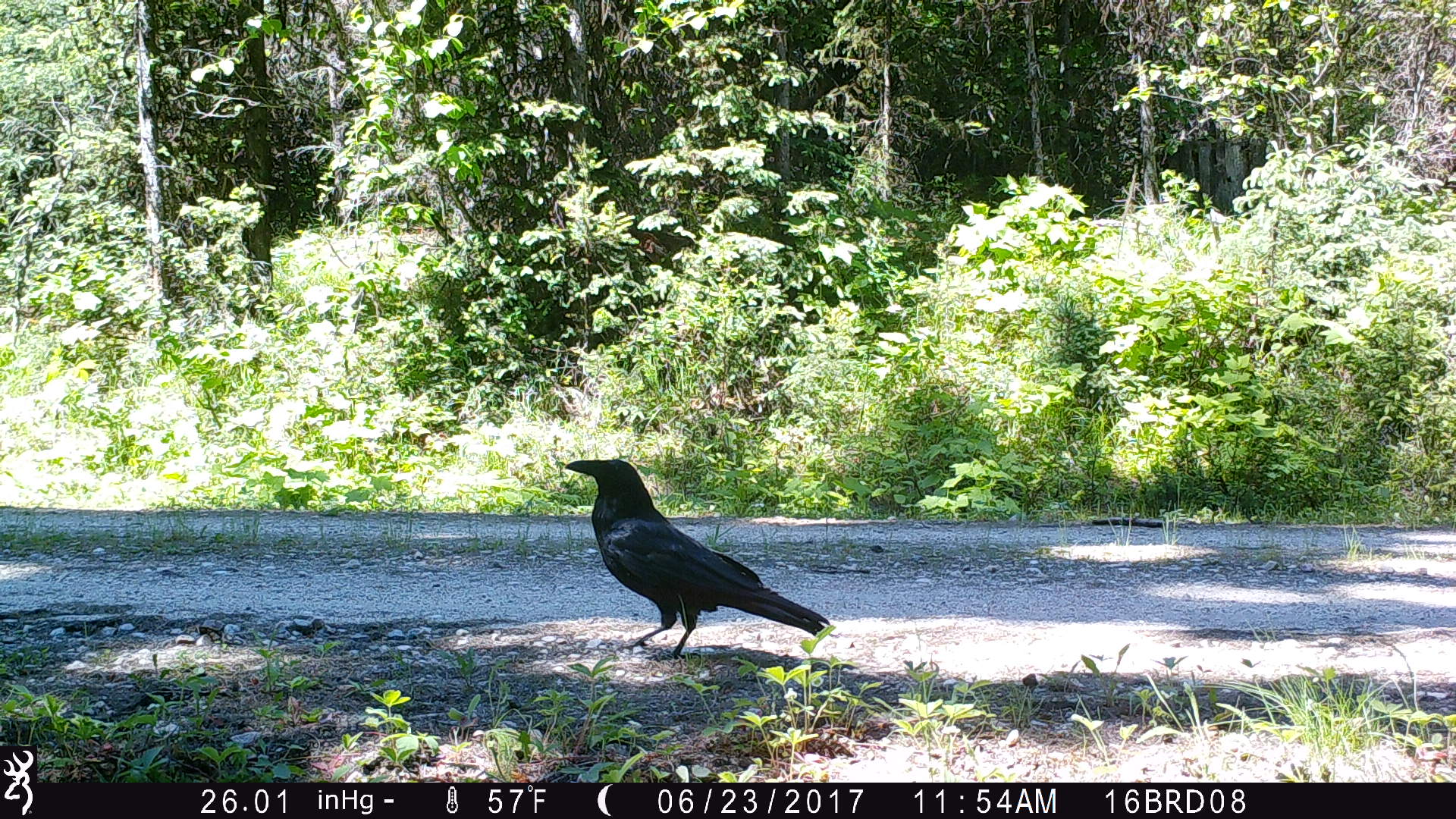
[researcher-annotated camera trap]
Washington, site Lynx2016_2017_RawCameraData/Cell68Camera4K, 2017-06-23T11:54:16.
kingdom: Animalia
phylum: Chordata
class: Aves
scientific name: Aves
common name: birds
Aves (birds). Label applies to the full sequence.